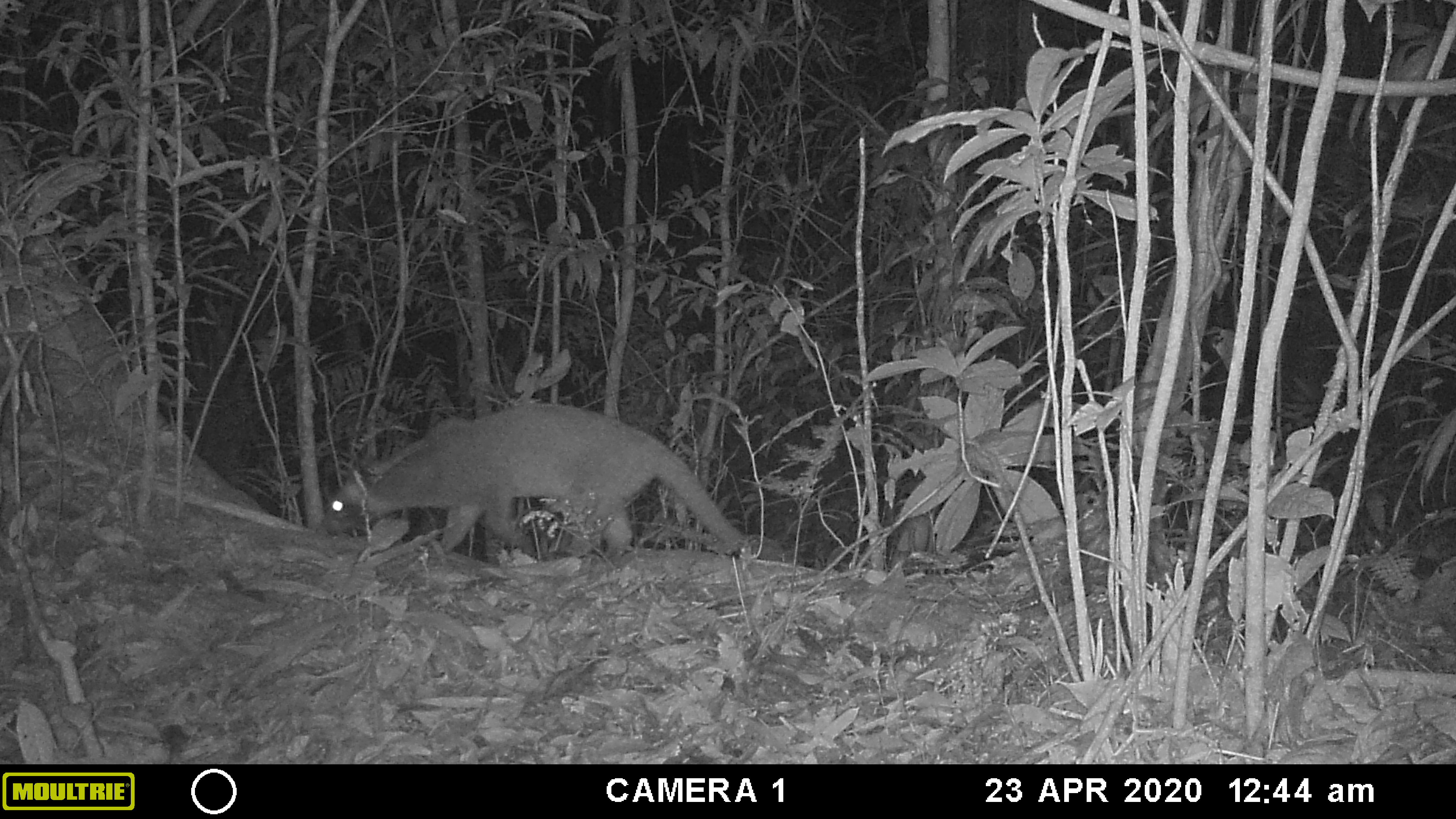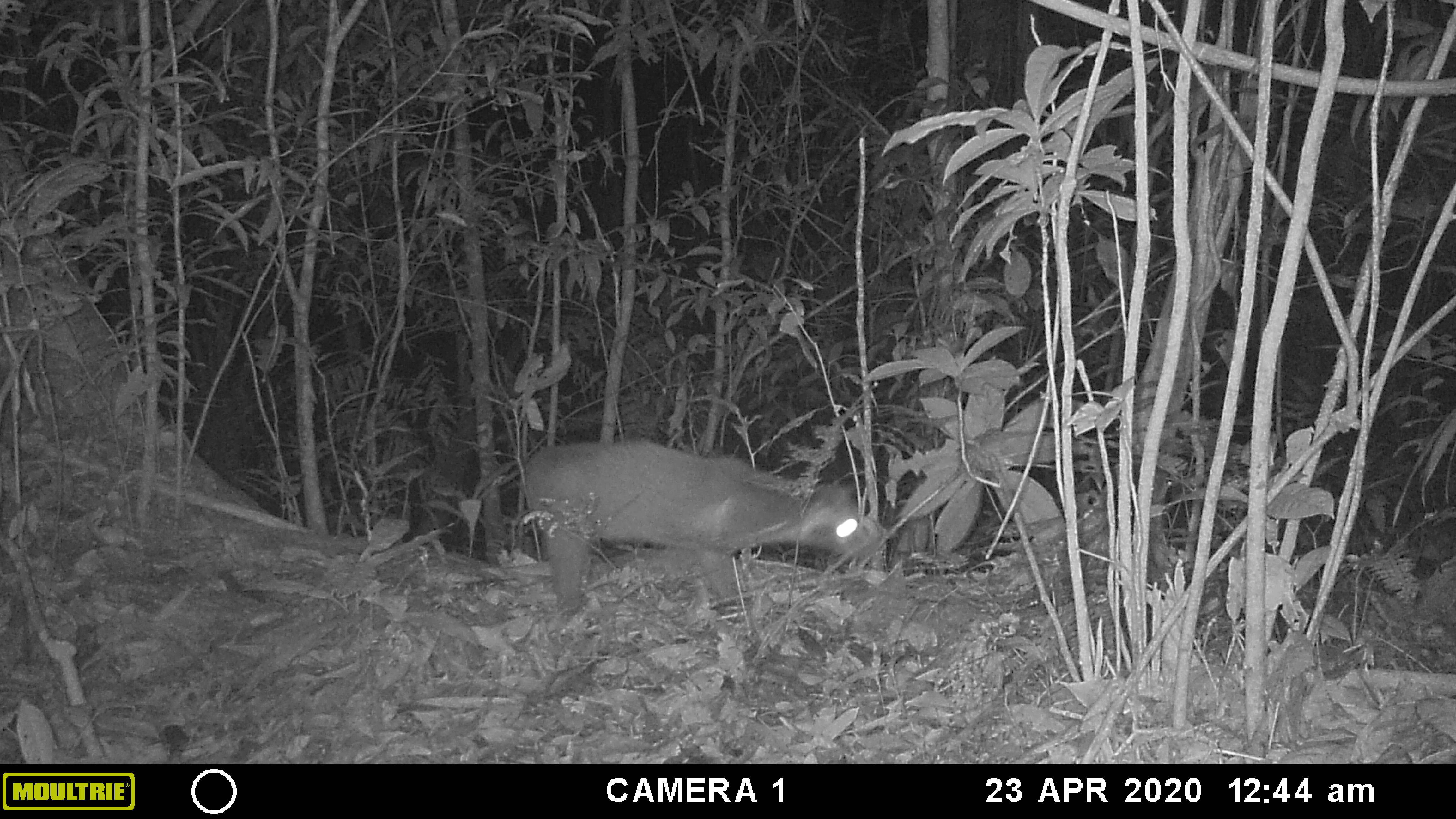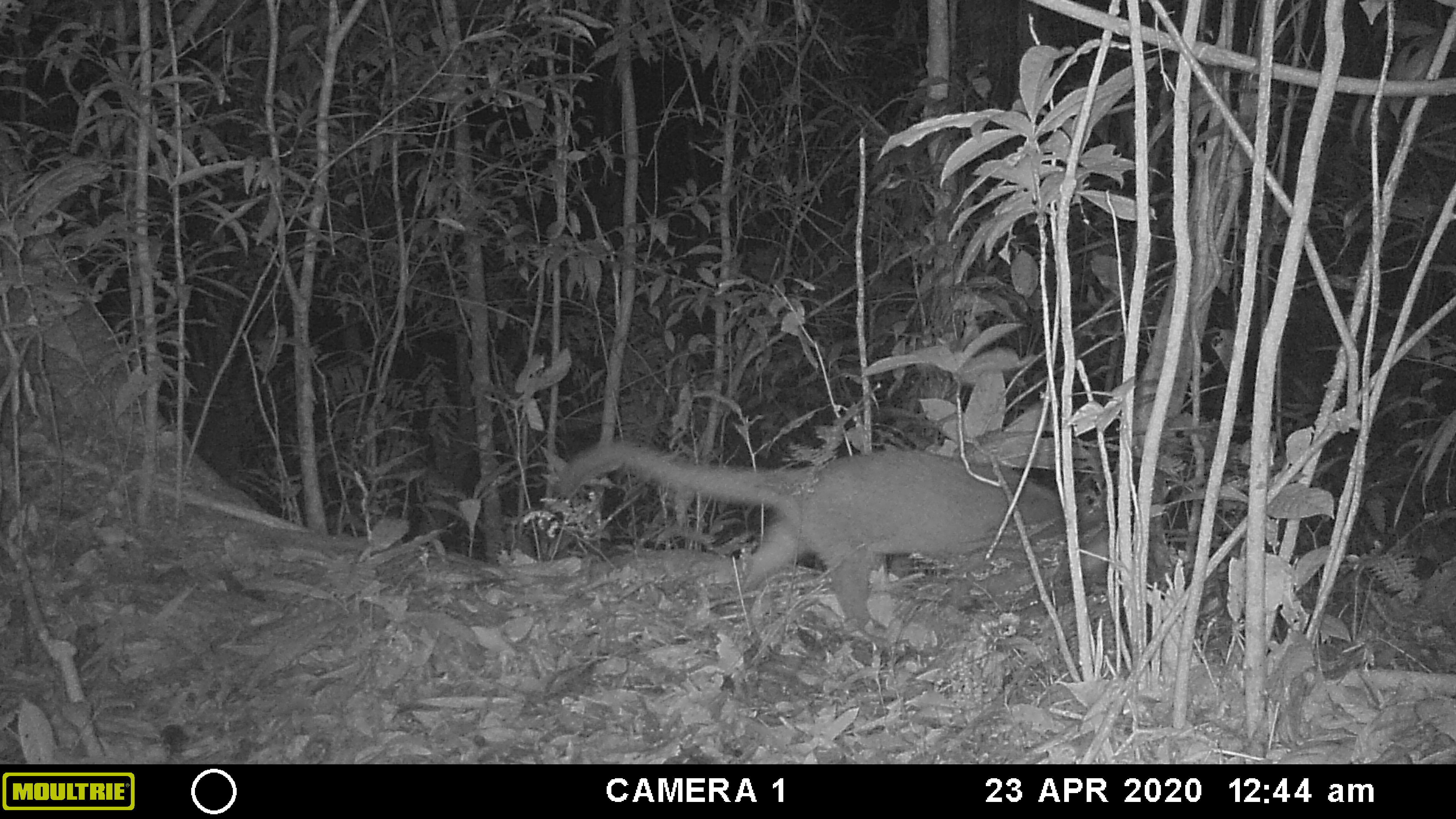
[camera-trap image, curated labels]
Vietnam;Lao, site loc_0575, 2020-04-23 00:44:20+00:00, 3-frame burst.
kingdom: Animalia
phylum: Chordata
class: Mammalia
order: Carnivora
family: Viverridae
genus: Paguma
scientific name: Paguma larvata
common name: masked palm civet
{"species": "masked palm civet (Paguma larvata)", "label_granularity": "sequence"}